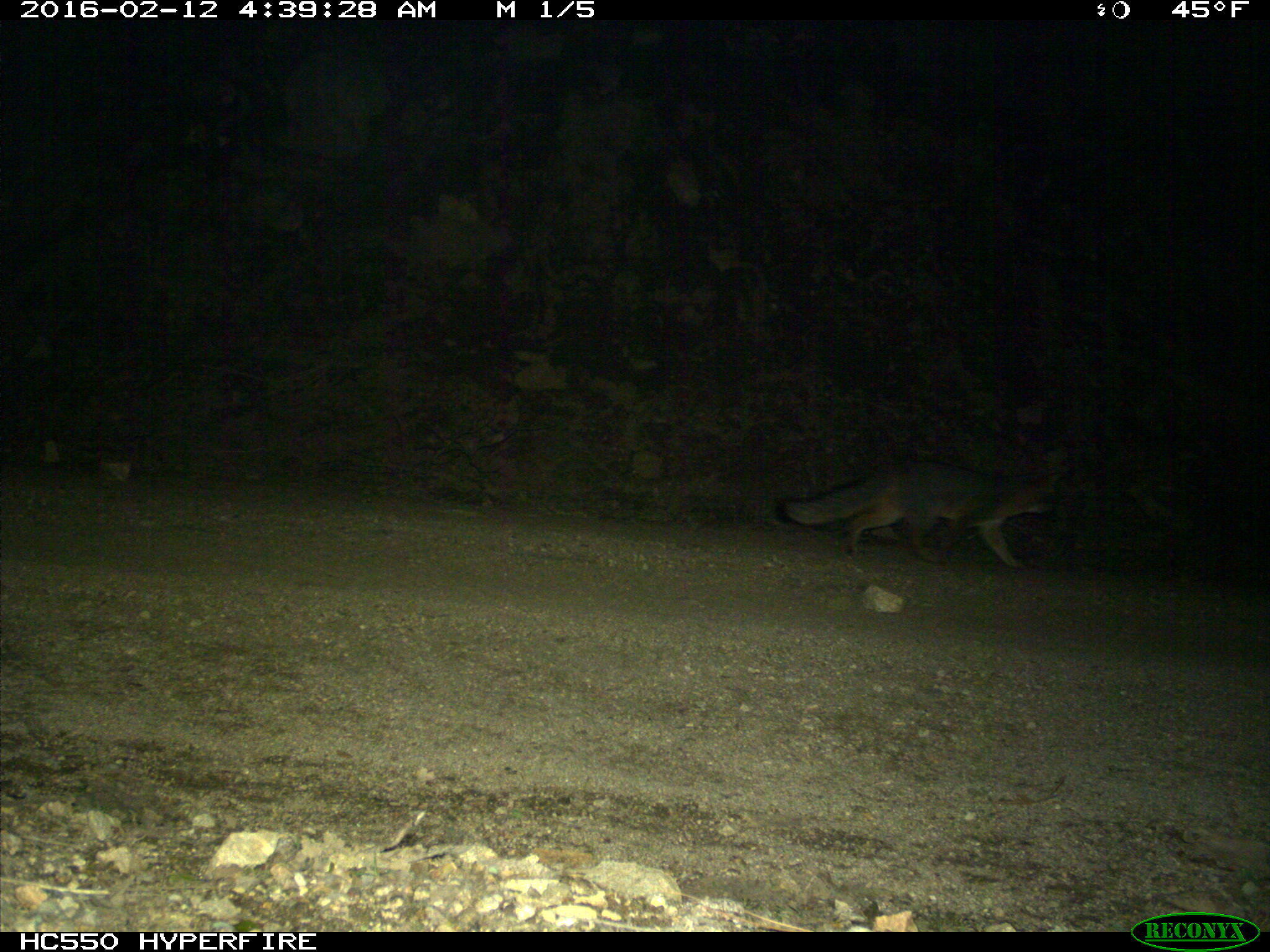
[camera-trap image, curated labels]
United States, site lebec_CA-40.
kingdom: Animalia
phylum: Chordata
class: Mammalia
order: Carnivora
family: Canidae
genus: Urocyon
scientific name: Urocyon cinereoargenteus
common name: gray fox